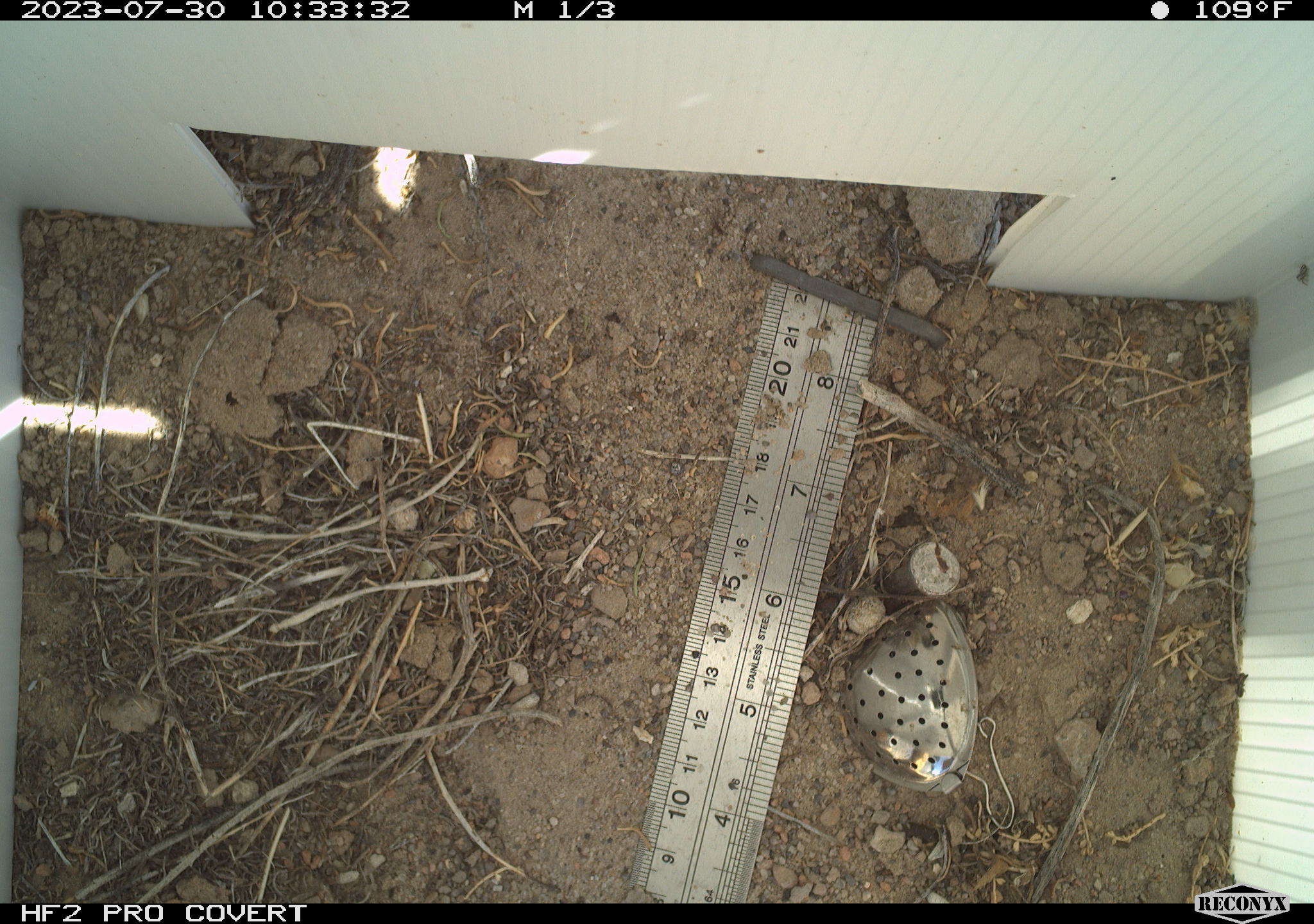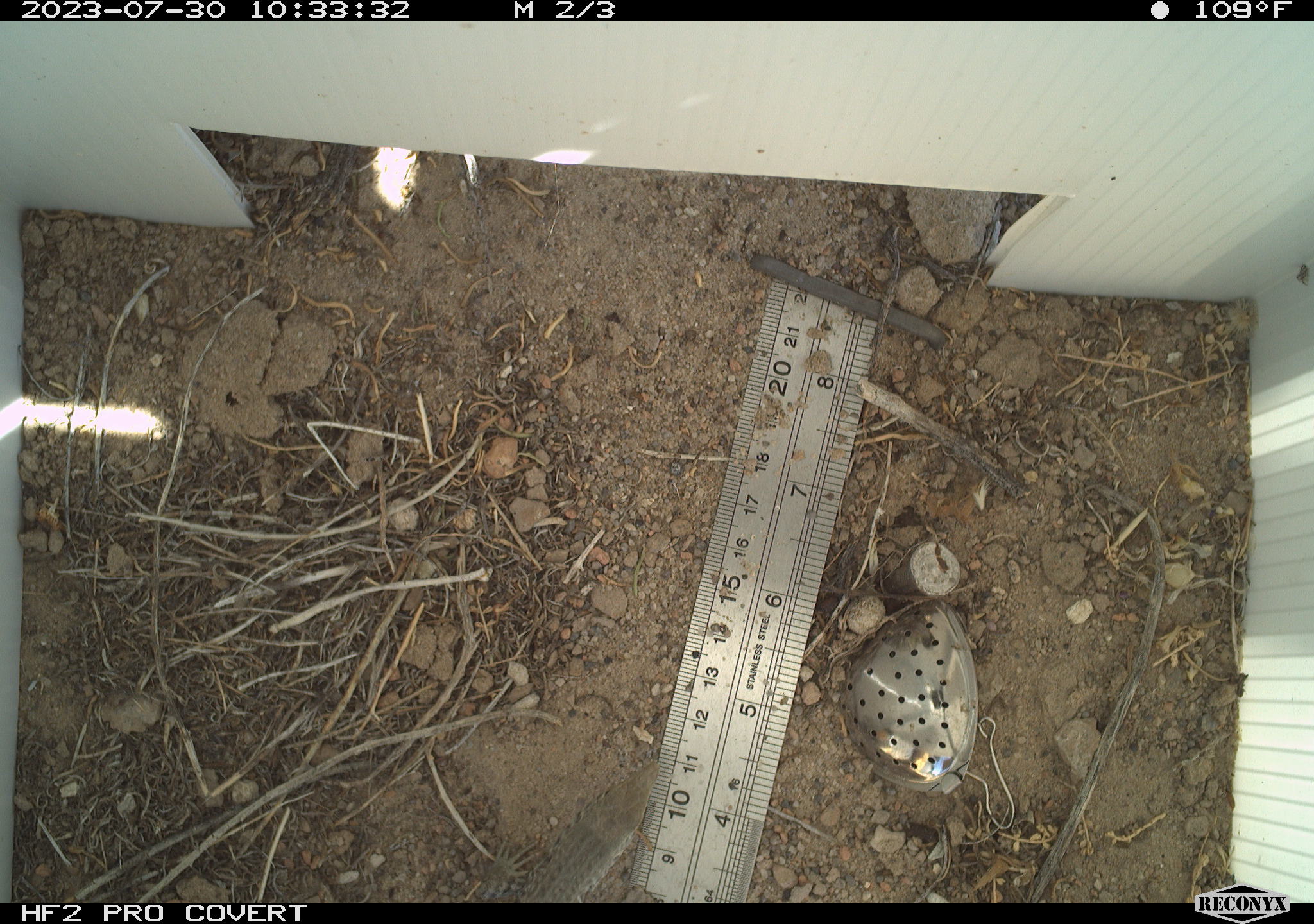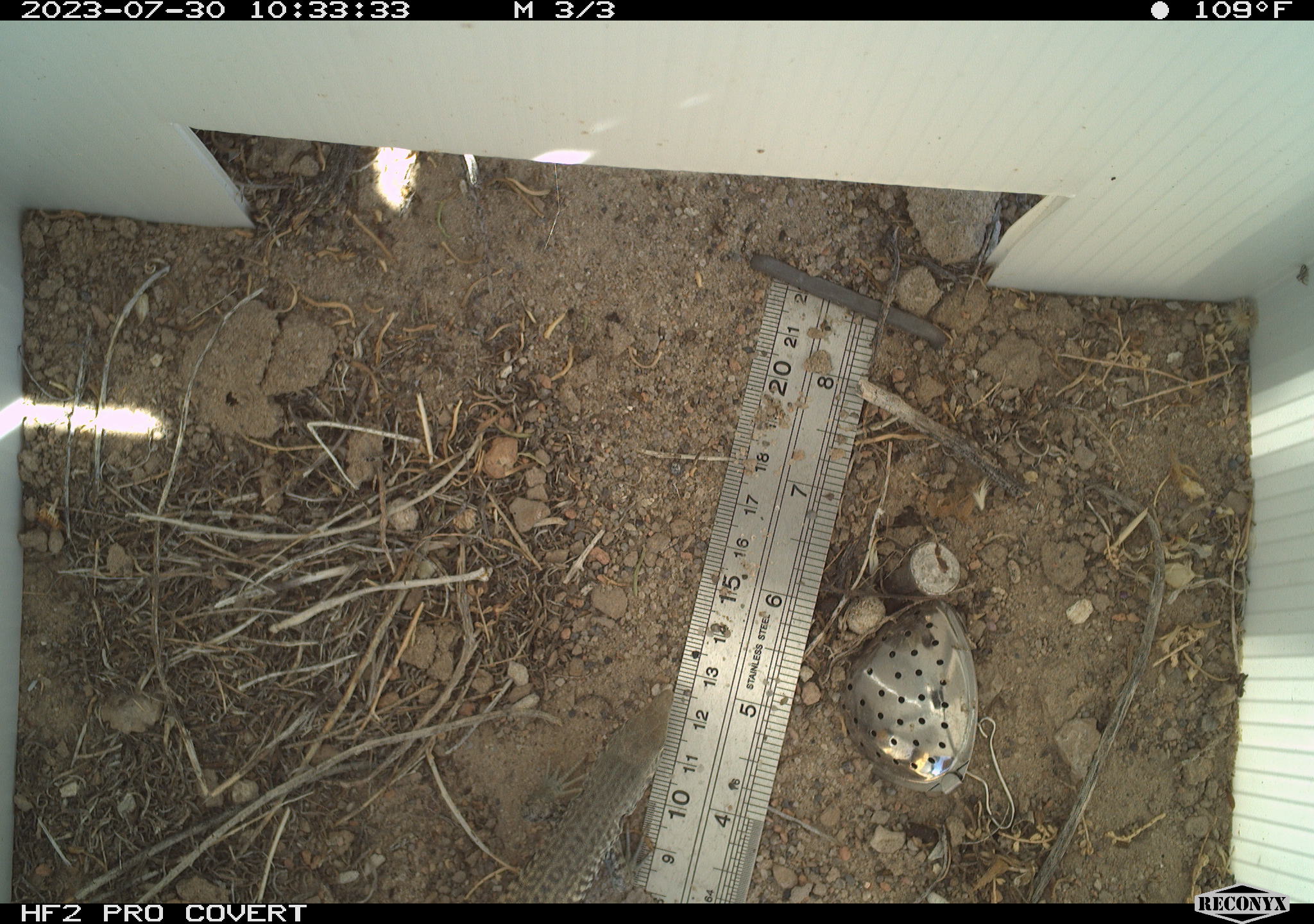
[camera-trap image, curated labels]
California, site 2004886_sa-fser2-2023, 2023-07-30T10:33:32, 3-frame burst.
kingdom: Animalia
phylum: Chordata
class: Reptilia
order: Squamata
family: Teiidae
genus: Aspidoscelis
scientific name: Aspidoscelis tigris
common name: western whiptail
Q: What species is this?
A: Western whiptail (Aspidoscelis tigris).